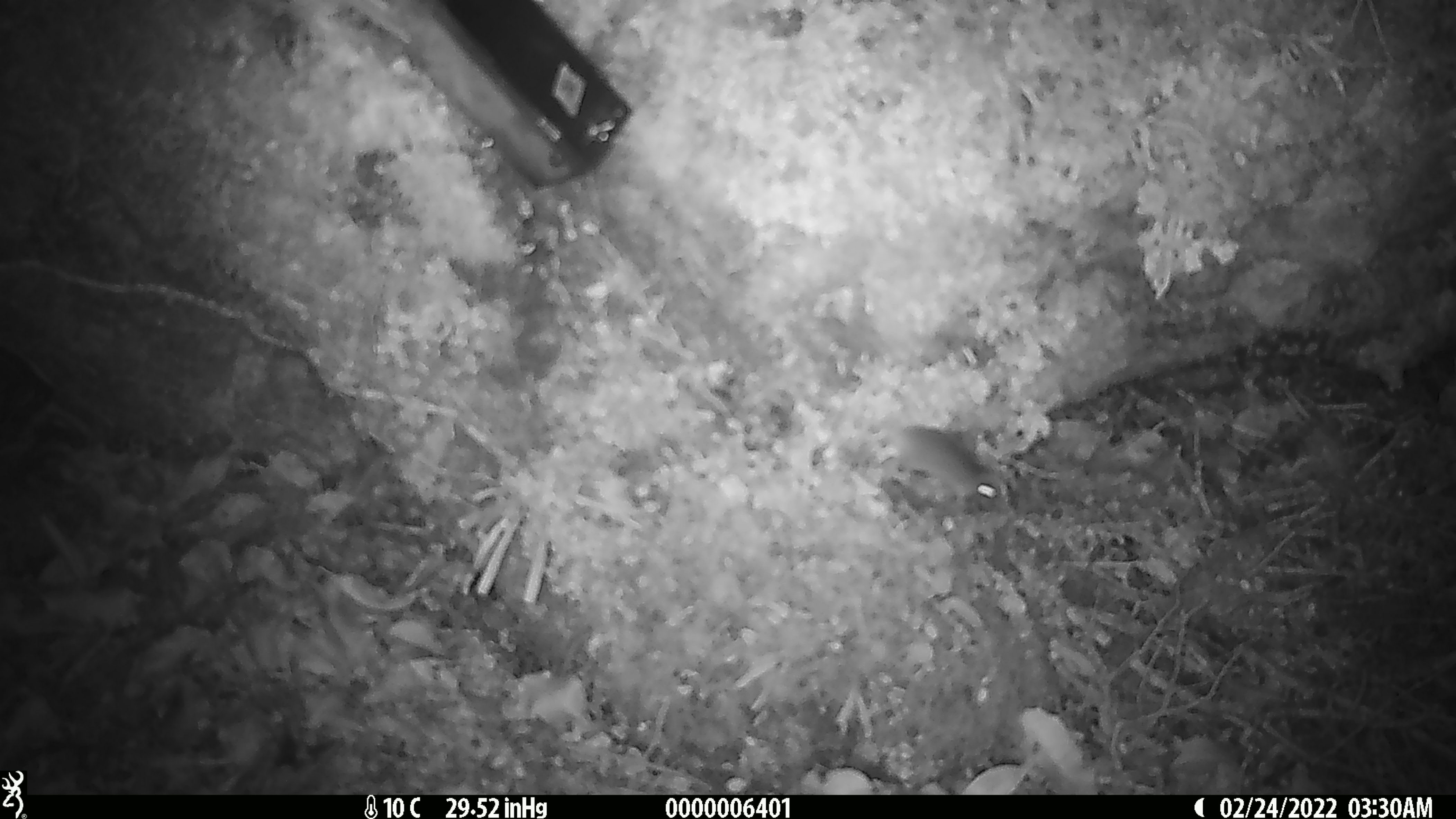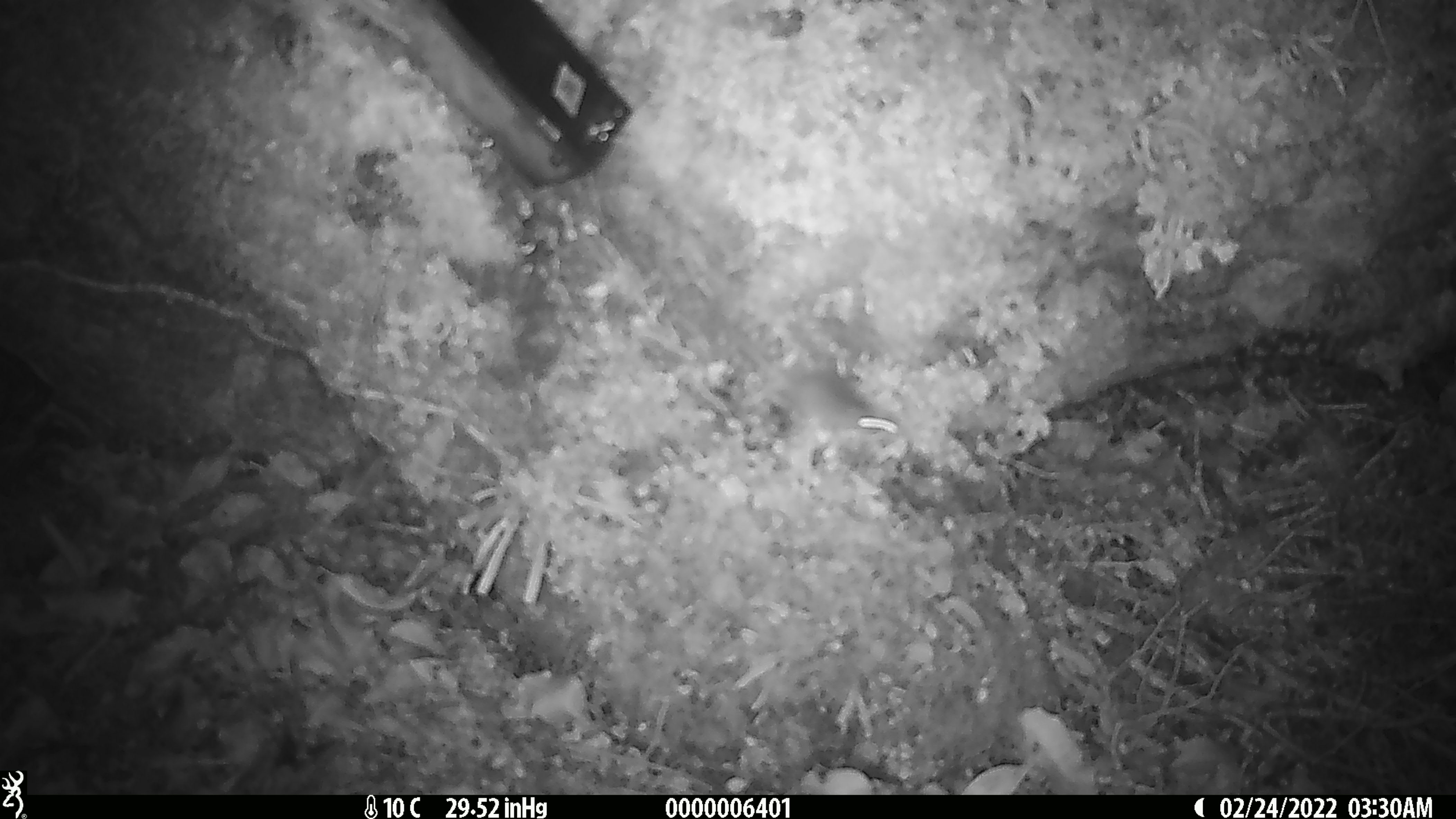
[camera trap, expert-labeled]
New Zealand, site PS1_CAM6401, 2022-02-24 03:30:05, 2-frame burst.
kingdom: Animalia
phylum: Chordata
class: Mammalia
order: Rodentia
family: Muridae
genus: Mus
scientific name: Mus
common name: mouse